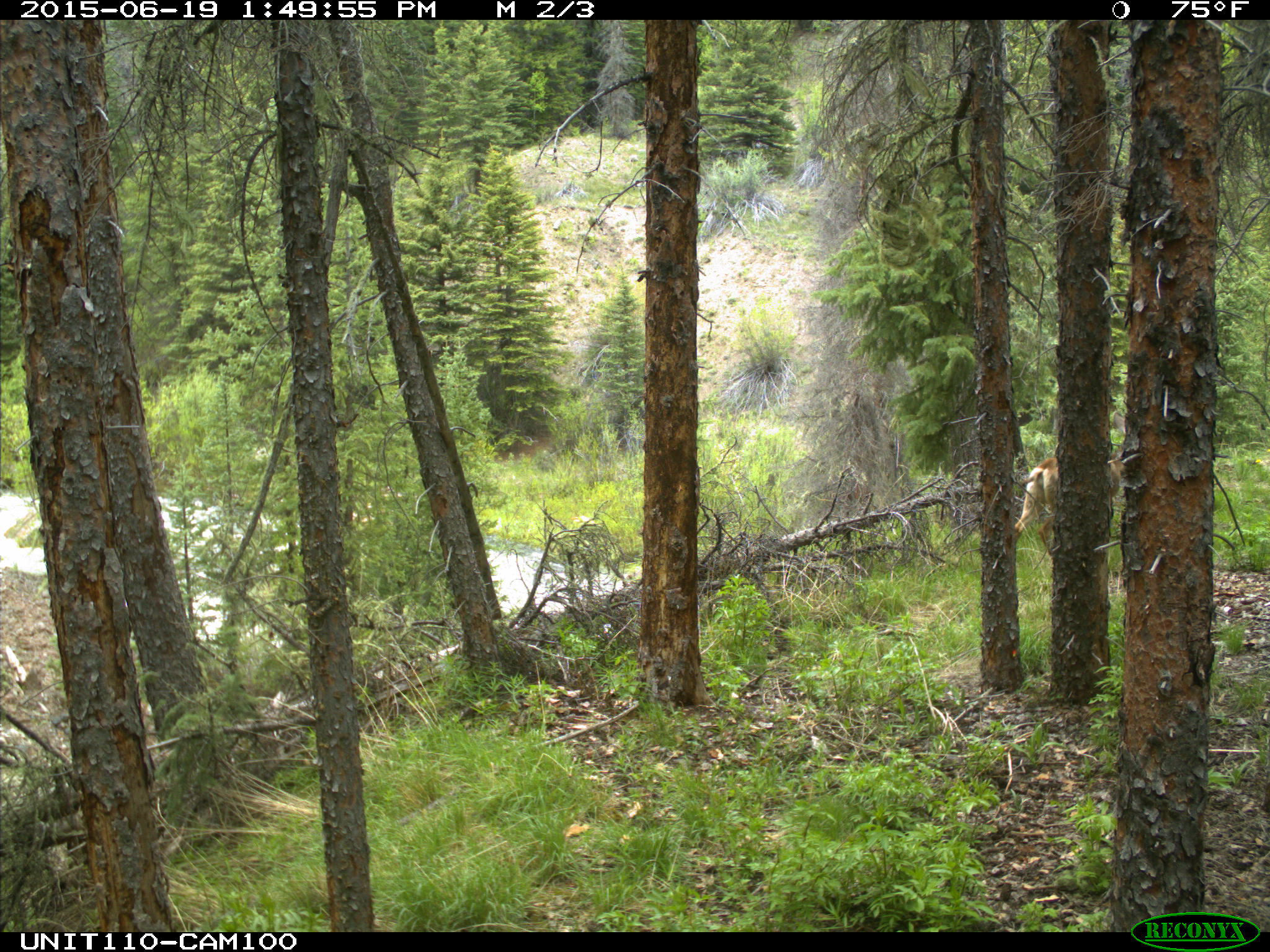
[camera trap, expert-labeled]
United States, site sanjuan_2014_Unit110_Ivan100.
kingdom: Animalia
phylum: Chordata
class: Mammalia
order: Artiodactyla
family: Cervidae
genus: Odocoileus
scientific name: Odocoileus hemionus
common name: mule deer